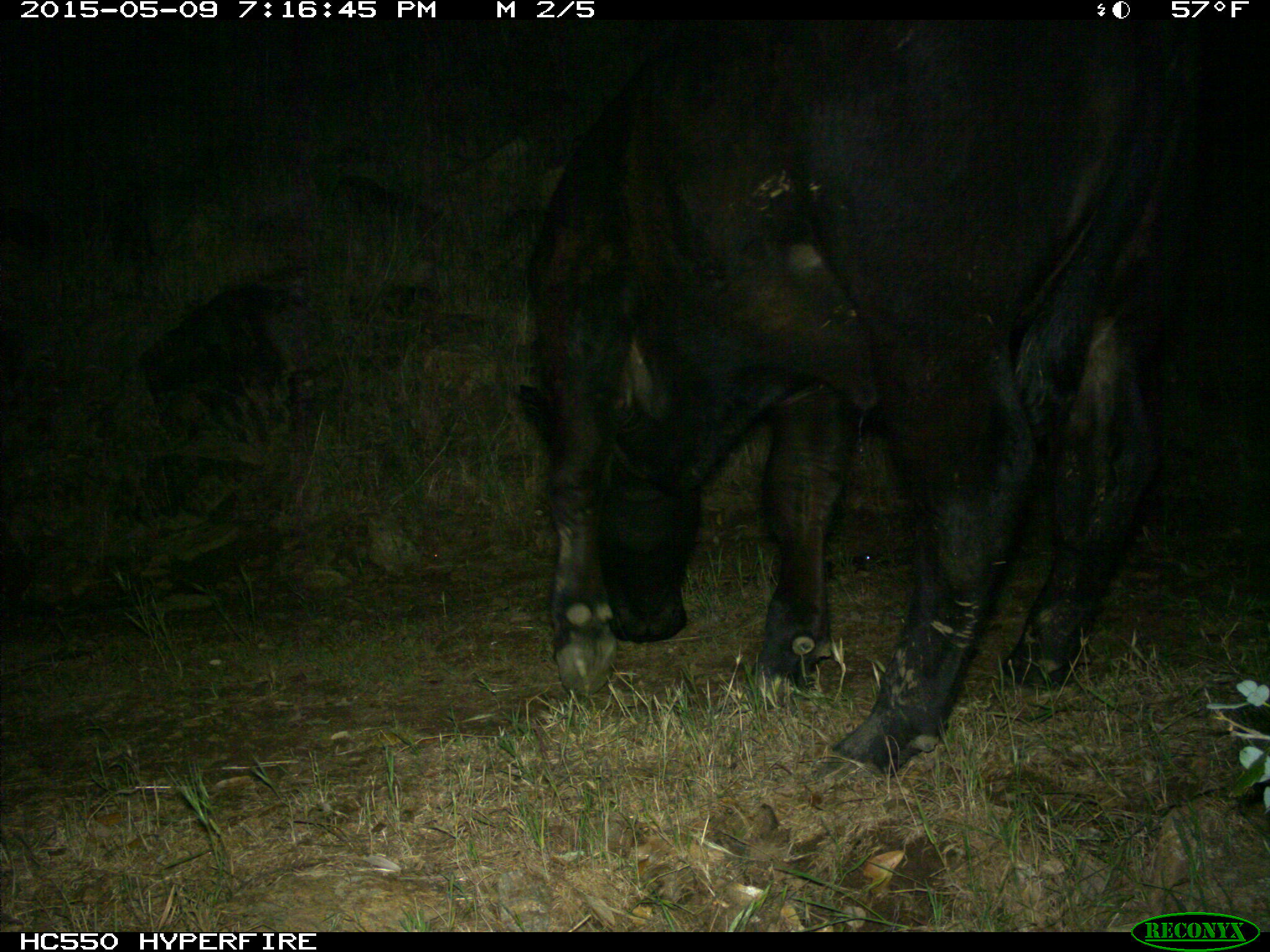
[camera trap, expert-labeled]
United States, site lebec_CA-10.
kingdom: Animalia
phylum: Chordata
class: Mammalia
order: Artiodactyla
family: Bovidae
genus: Bos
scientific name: Bos taurus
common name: domestic cow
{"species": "Bos taurus (domestic cow)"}